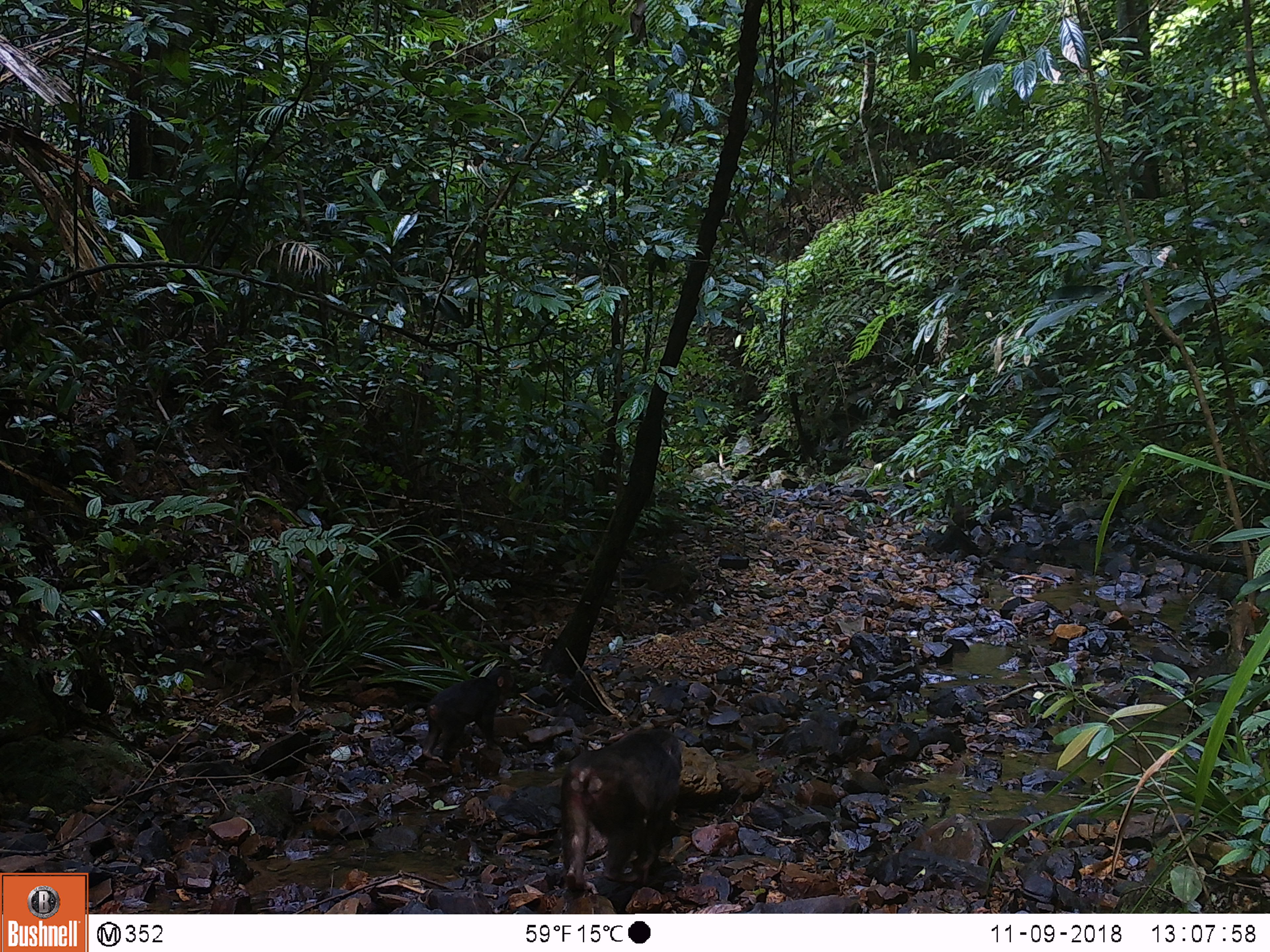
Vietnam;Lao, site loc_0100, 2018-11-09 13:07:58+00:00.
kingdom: Animalia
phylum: Chordata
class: Mammalia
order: Primates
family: Cercopithecidae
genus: Macaca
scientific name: Macaca arctoides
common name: stump-tailed macaque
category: stump tailed macaque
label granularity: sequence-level